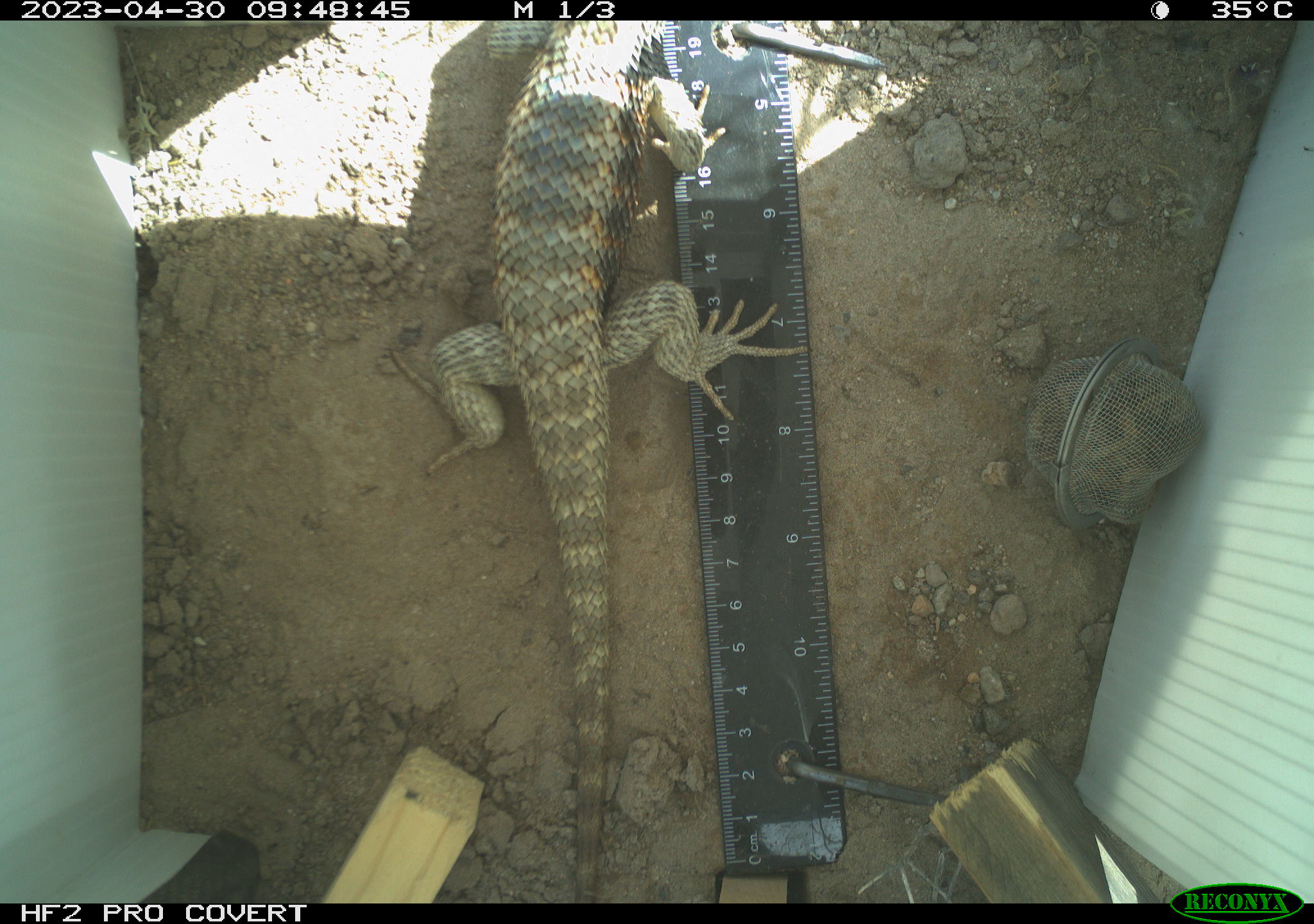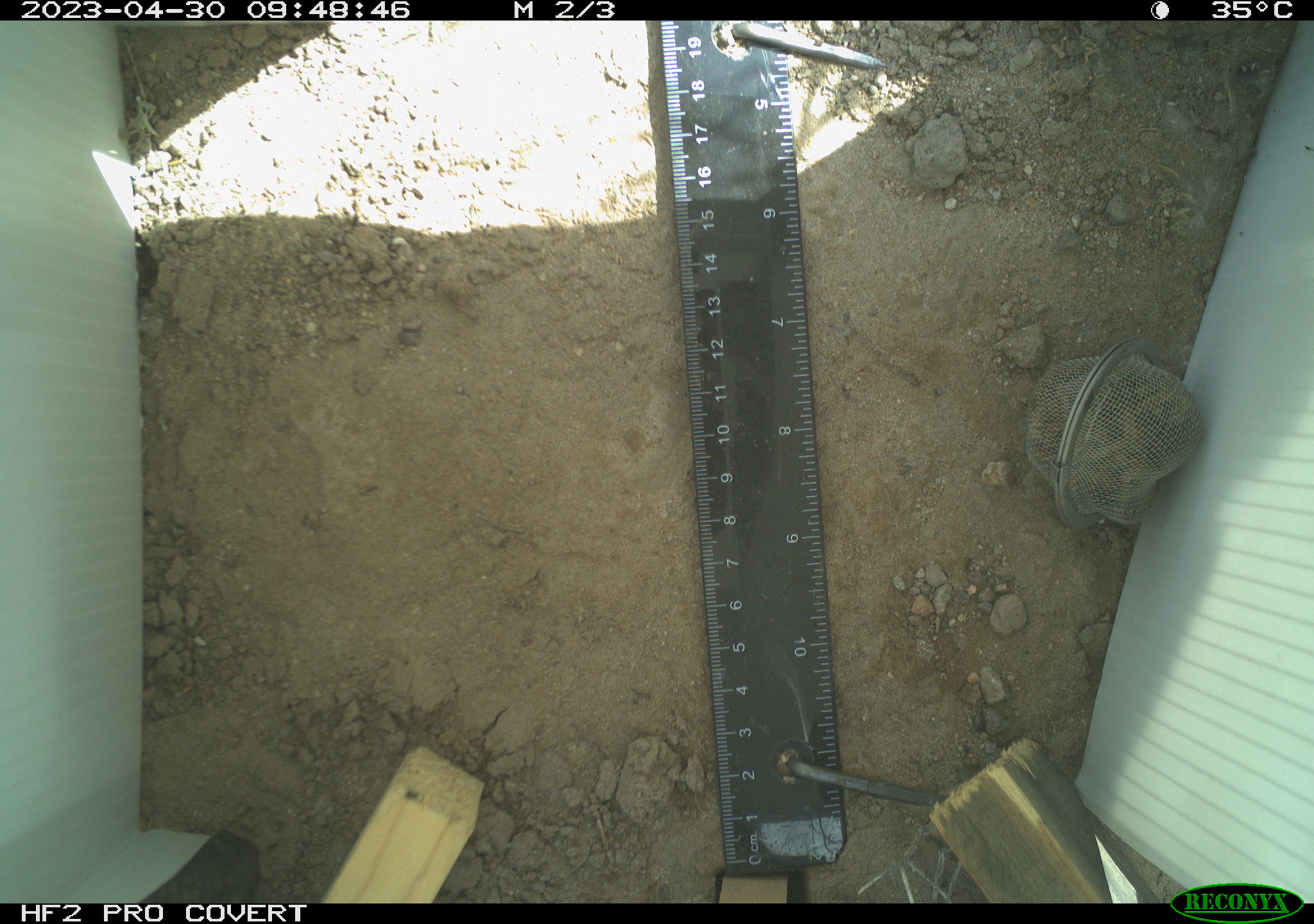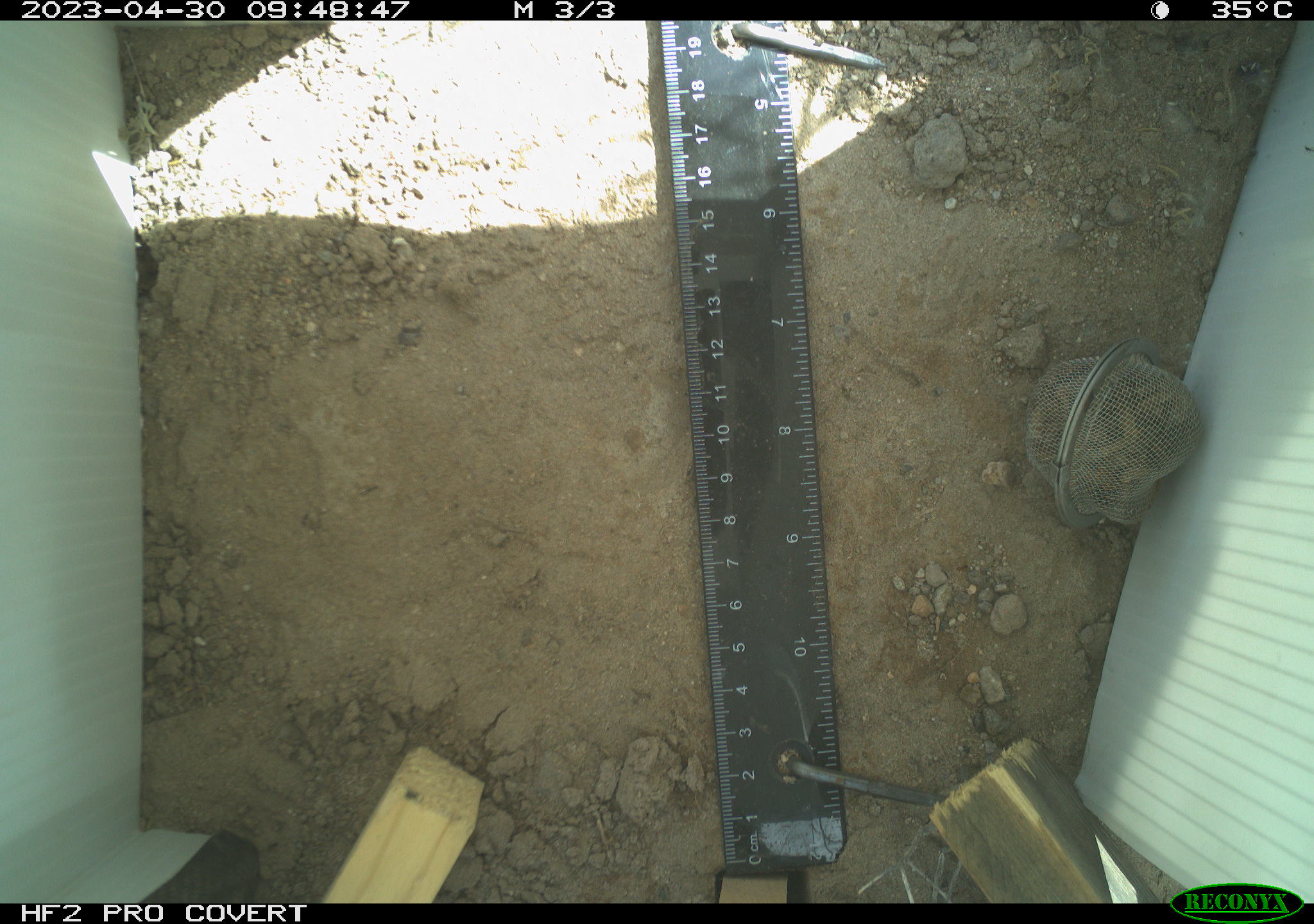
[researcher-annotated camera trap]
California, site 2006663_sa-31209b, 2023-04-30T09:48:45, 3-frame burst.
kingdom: Animalia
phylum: Chordata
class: Reptilia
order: Squamata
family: Phrynosomatidae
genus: Sceloporus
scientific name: Sceloporus uniformis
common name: yellow-backed spiny lizard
Yellow-backed spiny lizard (Sceloporus uniformis).